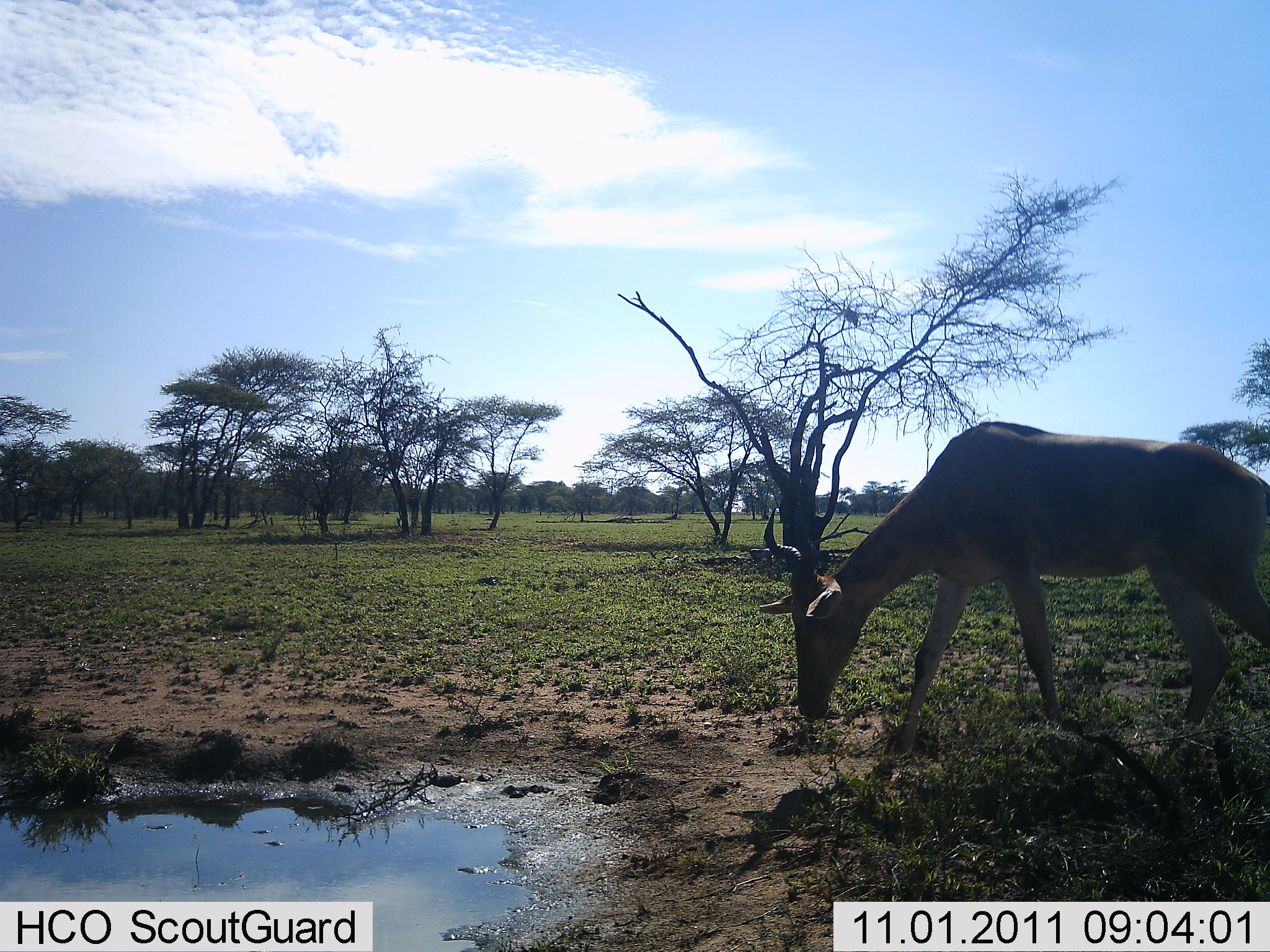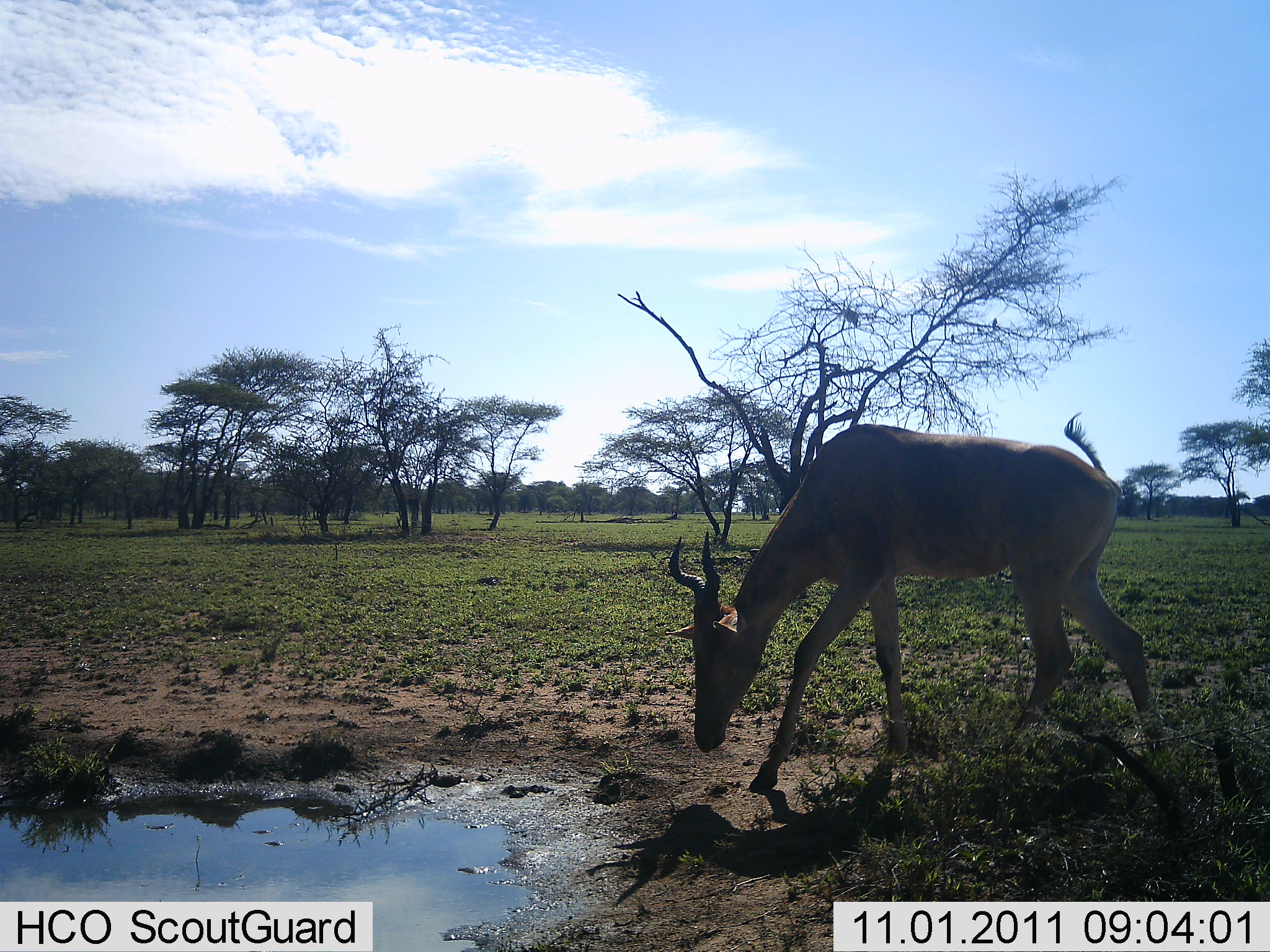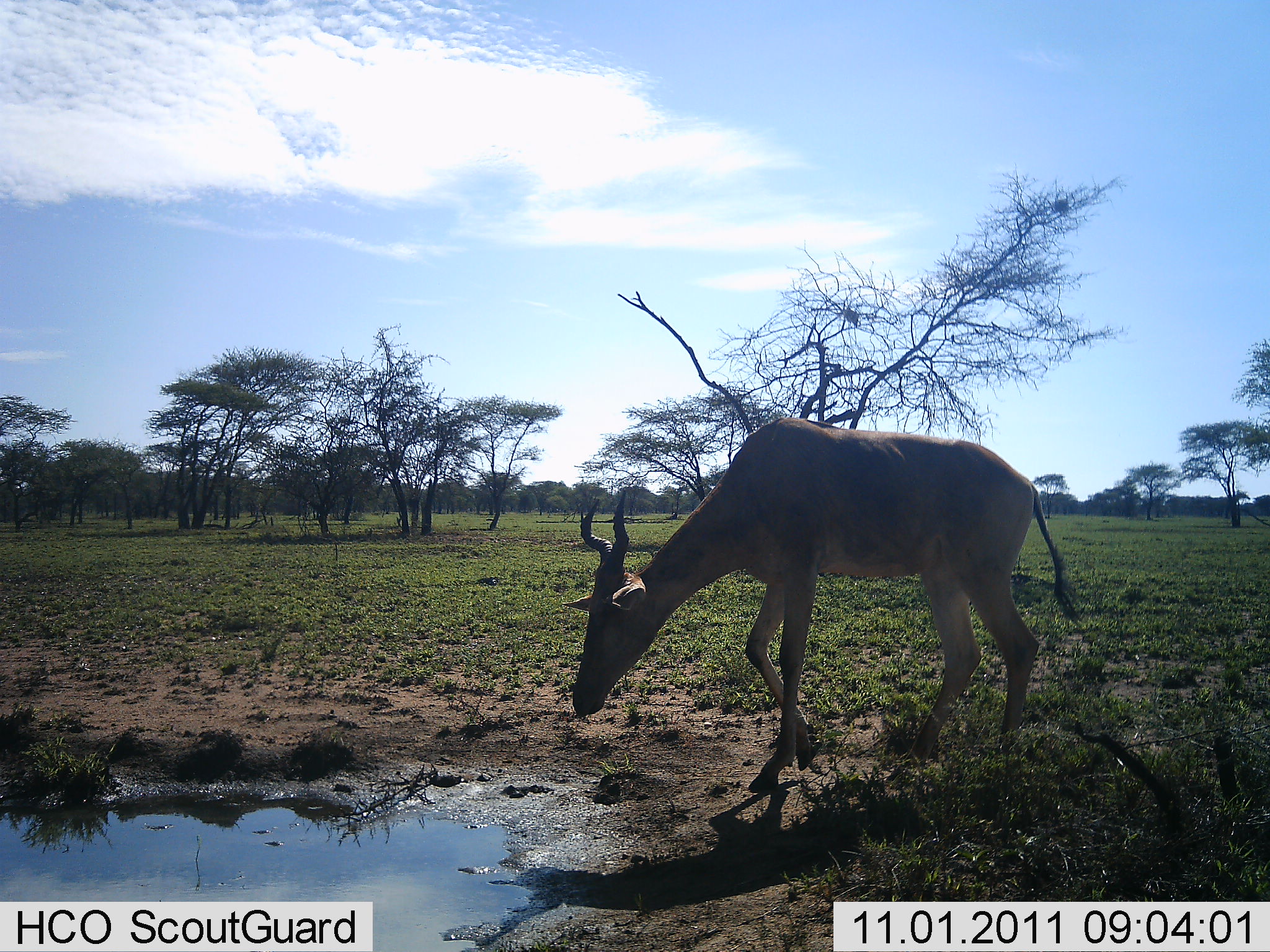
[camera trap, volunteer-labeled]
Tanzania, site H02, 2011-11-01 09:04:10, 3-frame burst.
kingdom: Animalia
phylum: Chordata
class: Mammalia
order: Artiodactyla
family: Bovidae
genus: Alcelaphus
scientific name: Alcelaphus buselaphus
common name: hartebeest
Hartebeest (Alcelaphus buselaphus), count 1. Behavior (volunteer vote fractions): standing 0%, resting 0%, moving 70%, interacting 10%. Young present (vote fraction): 0%. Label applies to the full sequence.